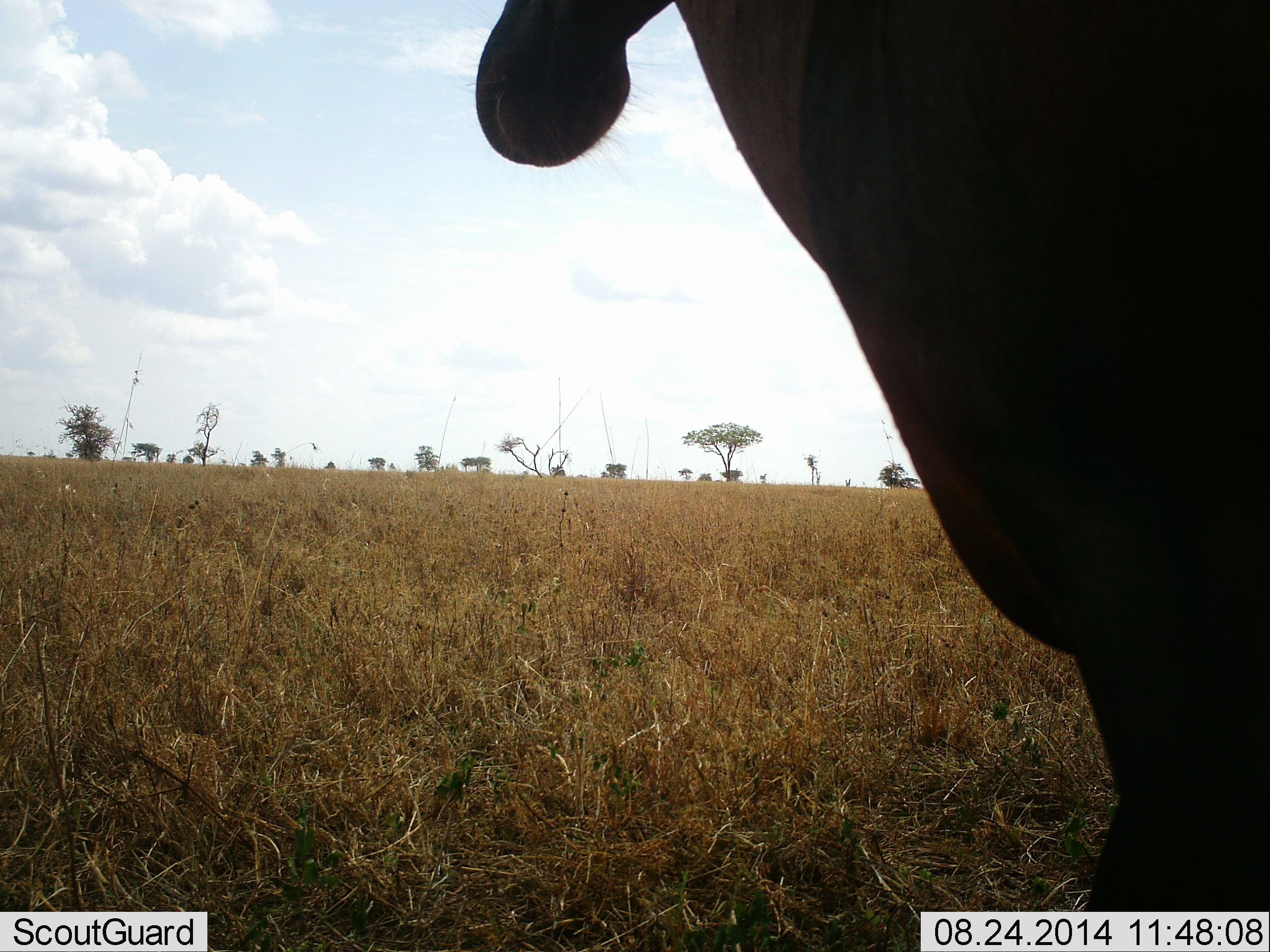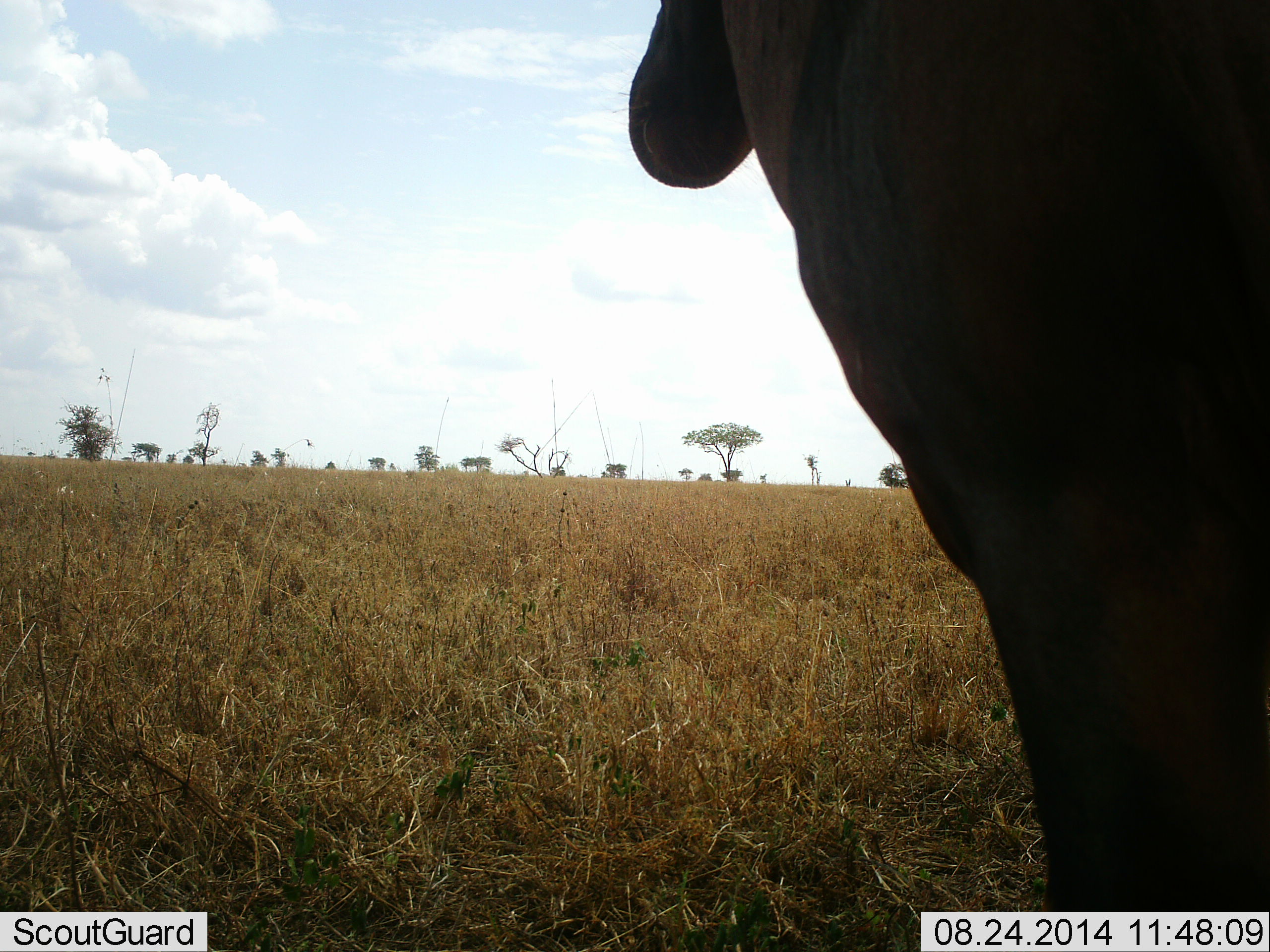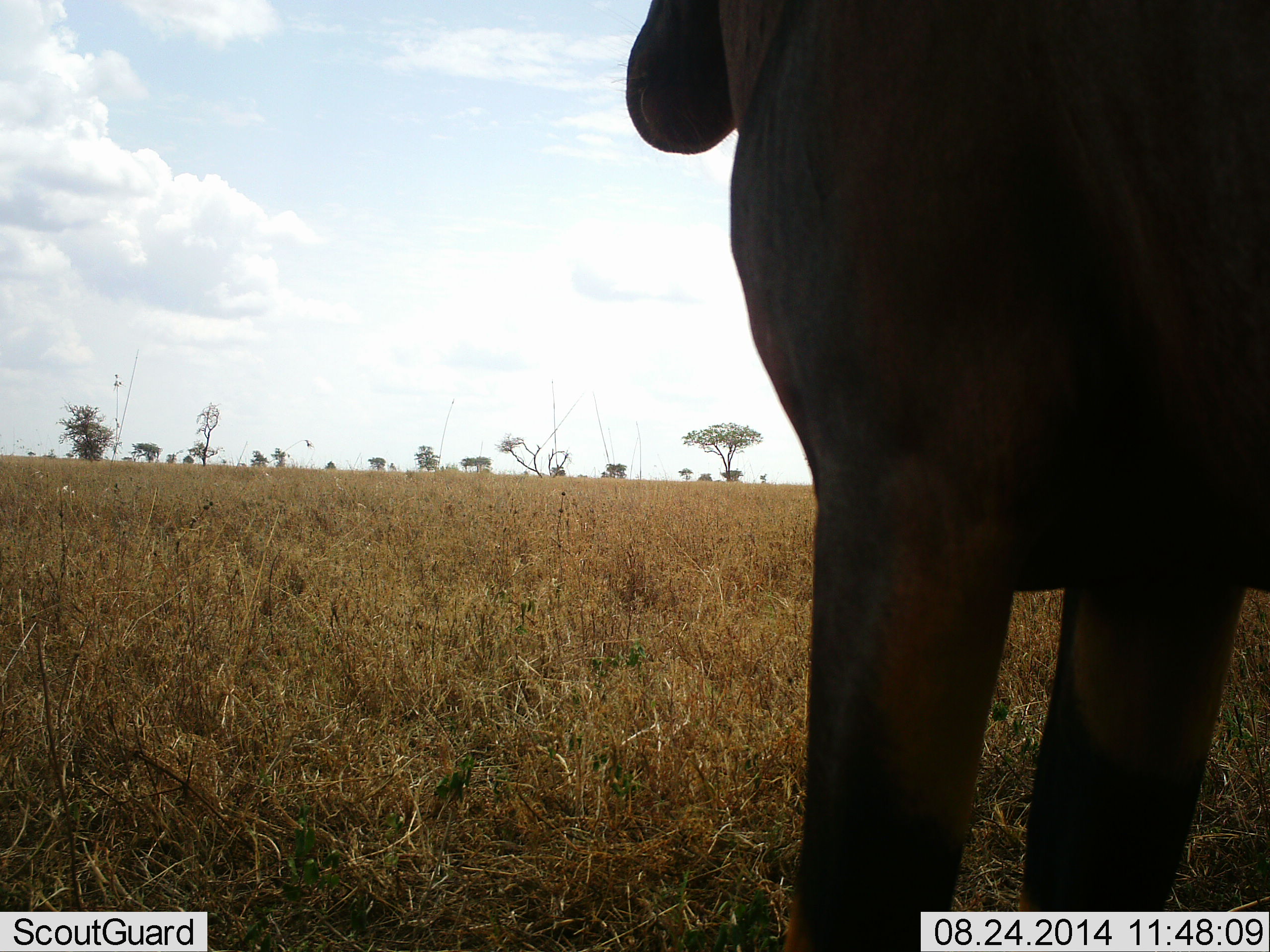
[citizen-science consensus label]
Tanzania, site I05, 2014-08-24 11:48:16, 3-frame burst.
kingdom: Animalia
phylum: Chordata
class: Mammalia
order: Artiodactyla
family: Bovidae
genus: Damaliscus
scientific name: Damaliscus lunatus jimela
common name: topi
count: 1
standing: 70%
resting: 0%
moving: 40%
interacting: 0%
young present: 0%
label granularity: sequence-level